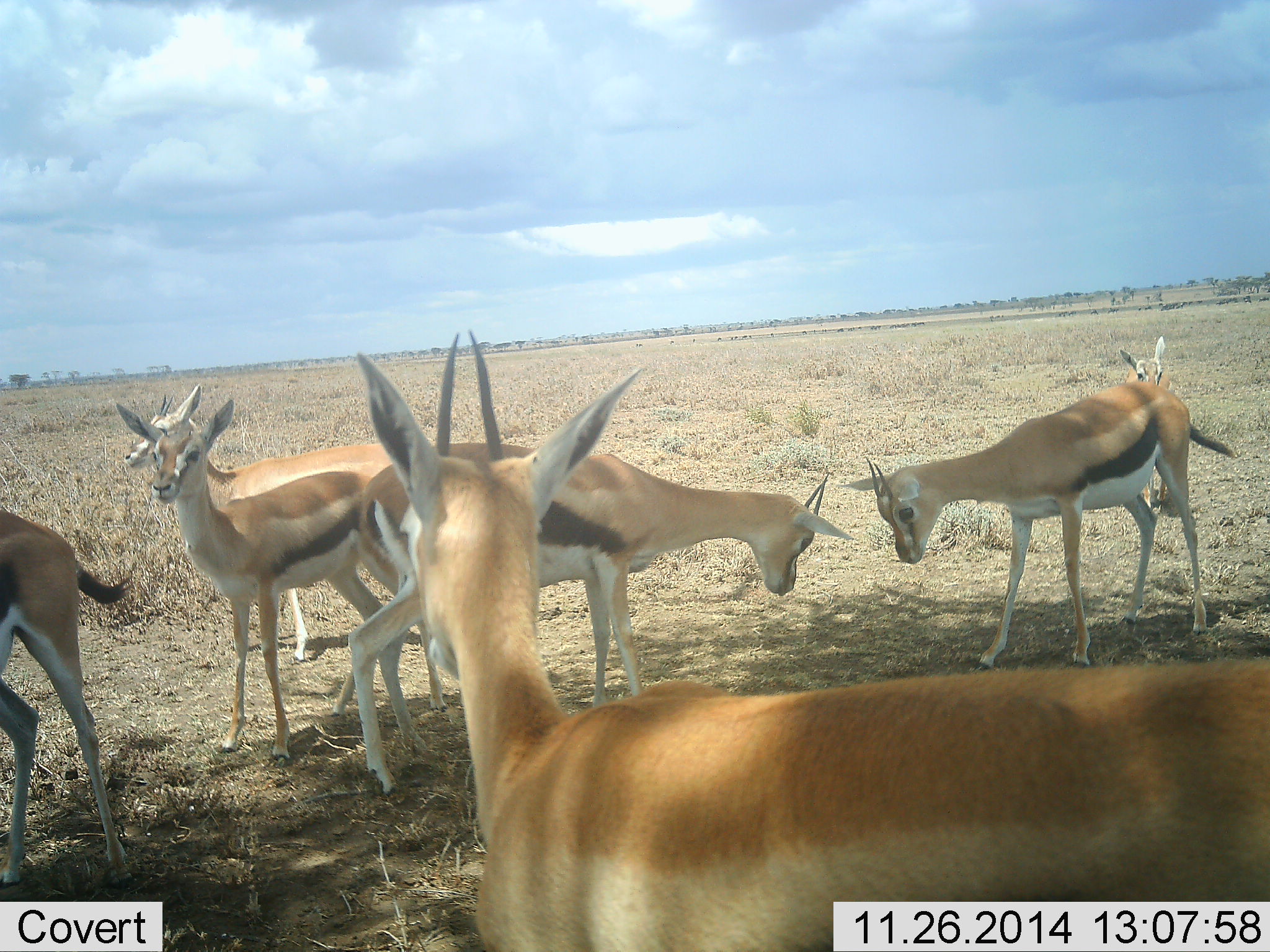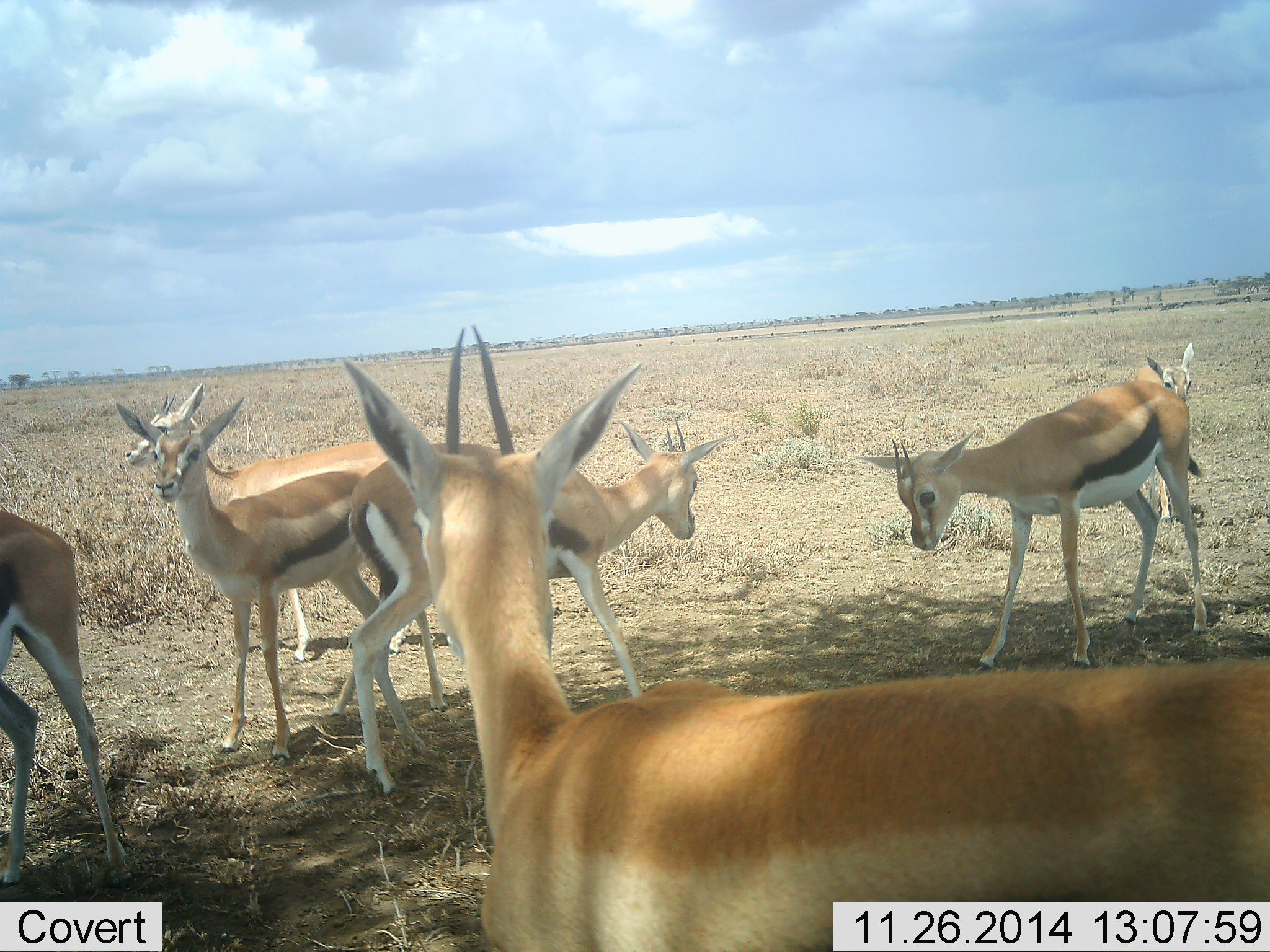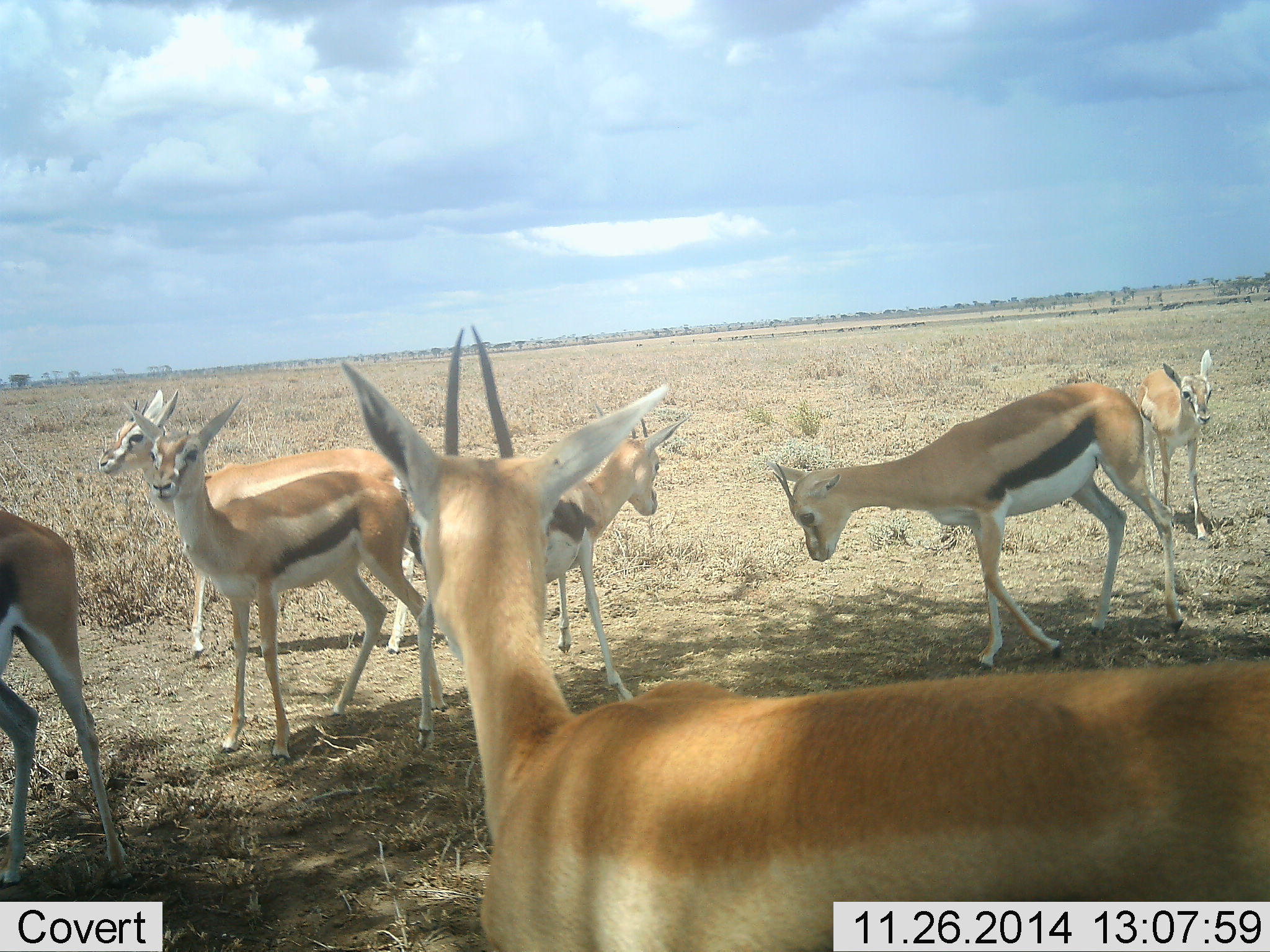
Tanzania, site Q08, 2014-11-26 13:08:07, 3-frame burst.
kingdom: Animalia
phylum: Chordata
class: Mammalia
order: Artiodactyla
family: Bovidae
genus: Eudorcas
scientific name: Eudorcas thomsonii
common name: thomson's gazelle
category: gazellethomsons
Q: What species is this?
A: Gazellethomsons (thomson's gazelle) (Eudorcas thomsonii).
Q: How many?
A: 7.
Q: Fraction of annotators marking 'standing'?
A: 90%.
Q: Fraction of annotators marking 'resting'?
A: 10%.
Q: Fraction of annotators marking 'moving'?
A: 30%.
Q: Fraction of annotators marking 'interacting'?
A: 20%.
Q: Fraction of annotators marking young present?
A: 10%.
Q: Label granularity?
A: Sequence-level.